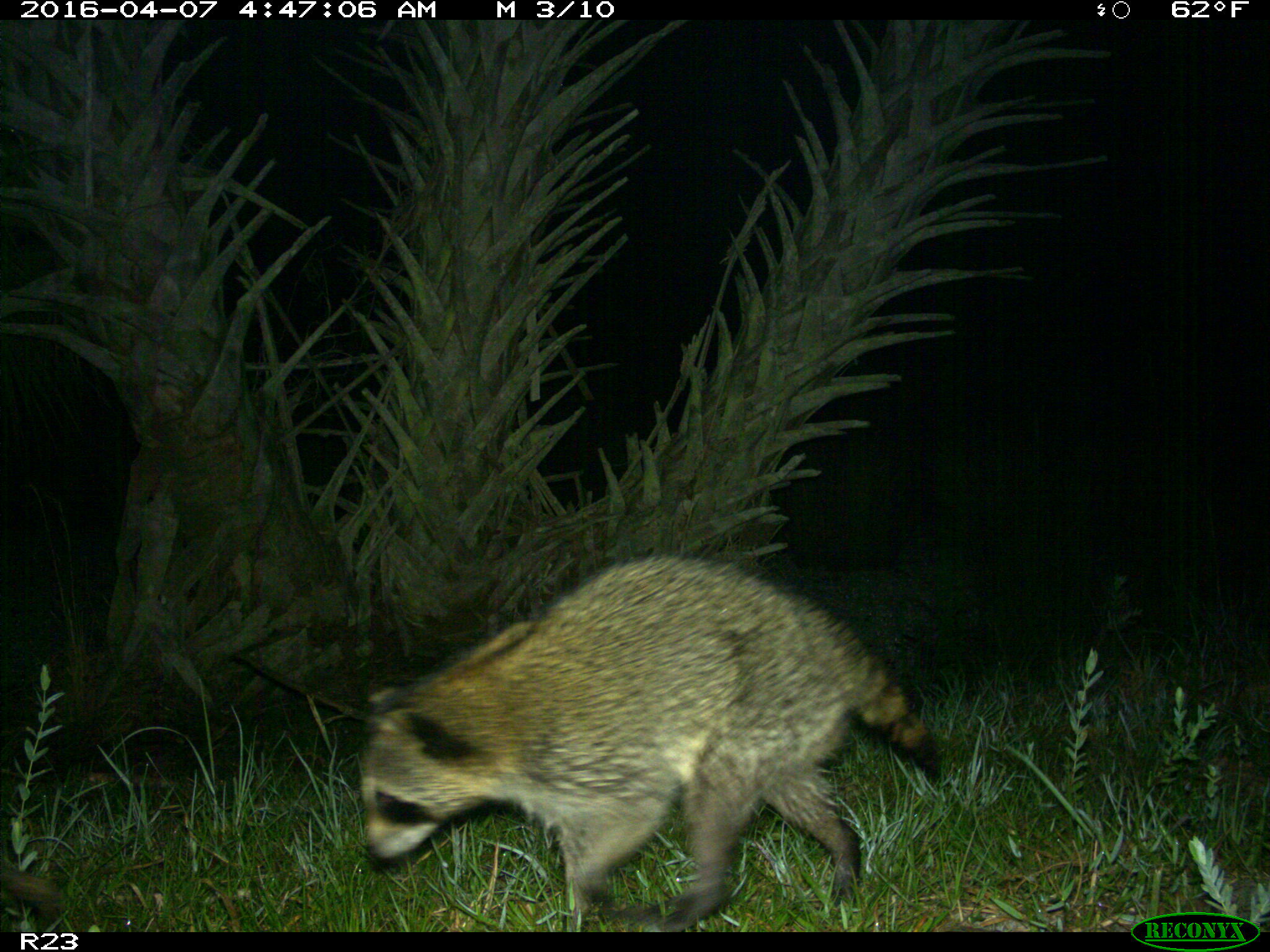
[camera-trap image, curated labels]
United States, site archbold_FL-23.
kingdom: Animalia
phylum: Chordata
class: Mammalia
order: Carnivora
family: Procyonidae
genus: Procyon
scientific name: Procyon lotor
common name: common raccoon